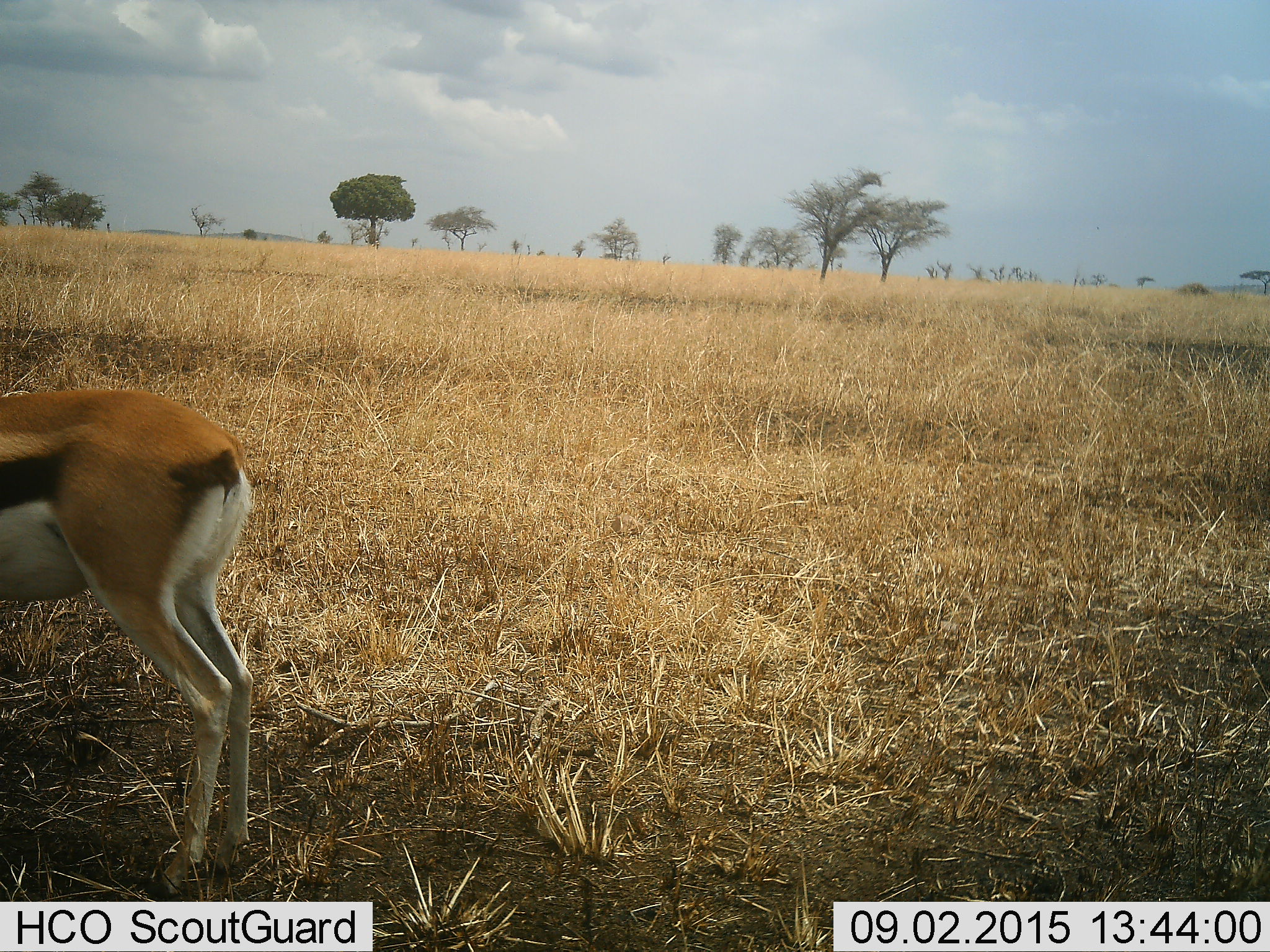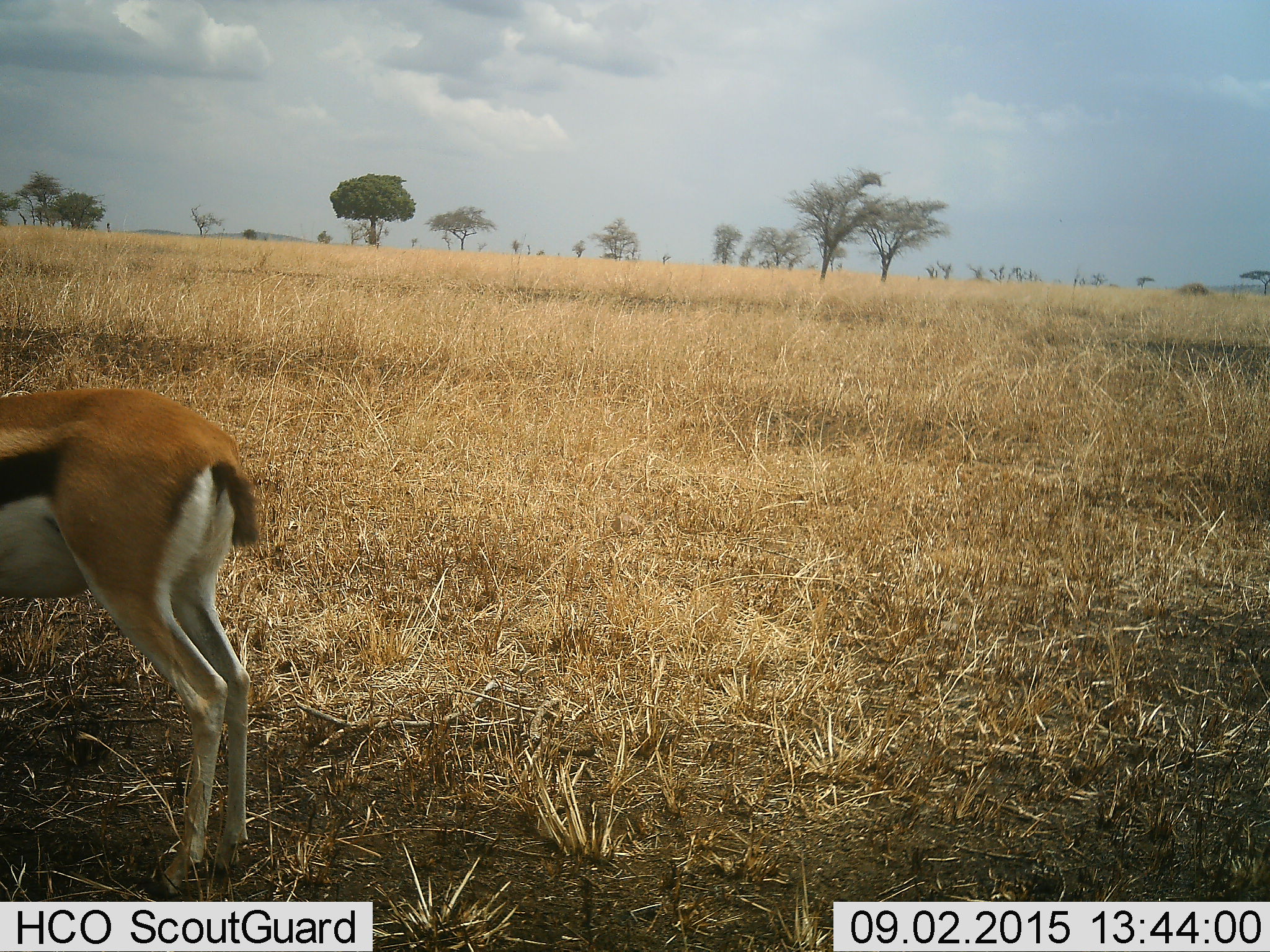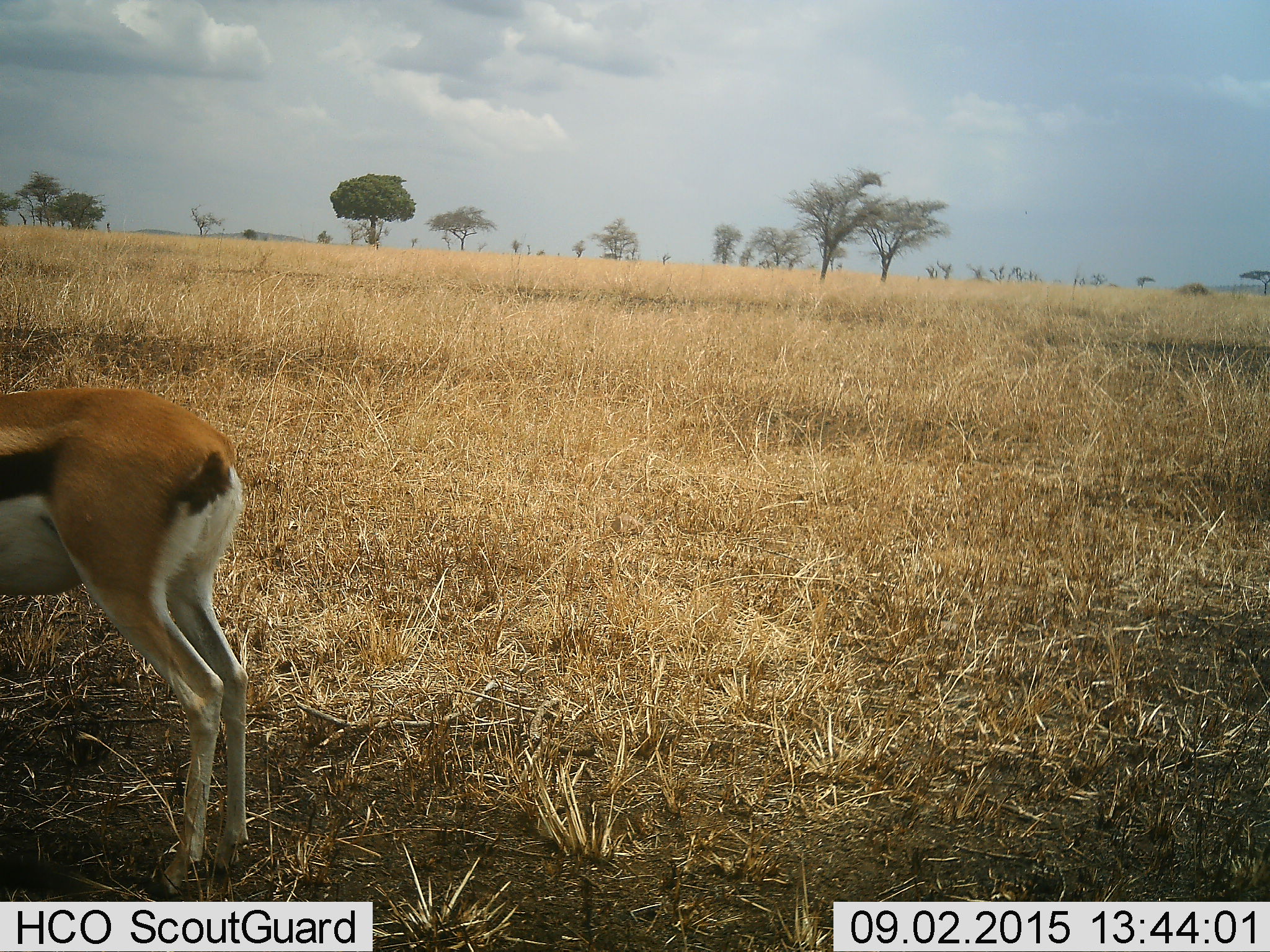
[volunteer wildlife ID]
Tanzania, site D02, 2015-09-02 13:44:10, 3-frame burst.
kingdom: Animalia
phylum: Chordata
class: Mammalia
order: Artiodactyla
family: Bovidae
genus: Eudorcas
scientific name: Eudorcas thomsonii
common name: thomson's gazelle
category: gazellethomsons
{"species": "gazellethomsons (thomson's gazelle) (Eudorcas thomsonii)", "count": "1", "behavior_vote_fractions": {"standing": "88%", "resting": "6%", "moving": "6%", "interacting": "0%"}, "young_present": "0%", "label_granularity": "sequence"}